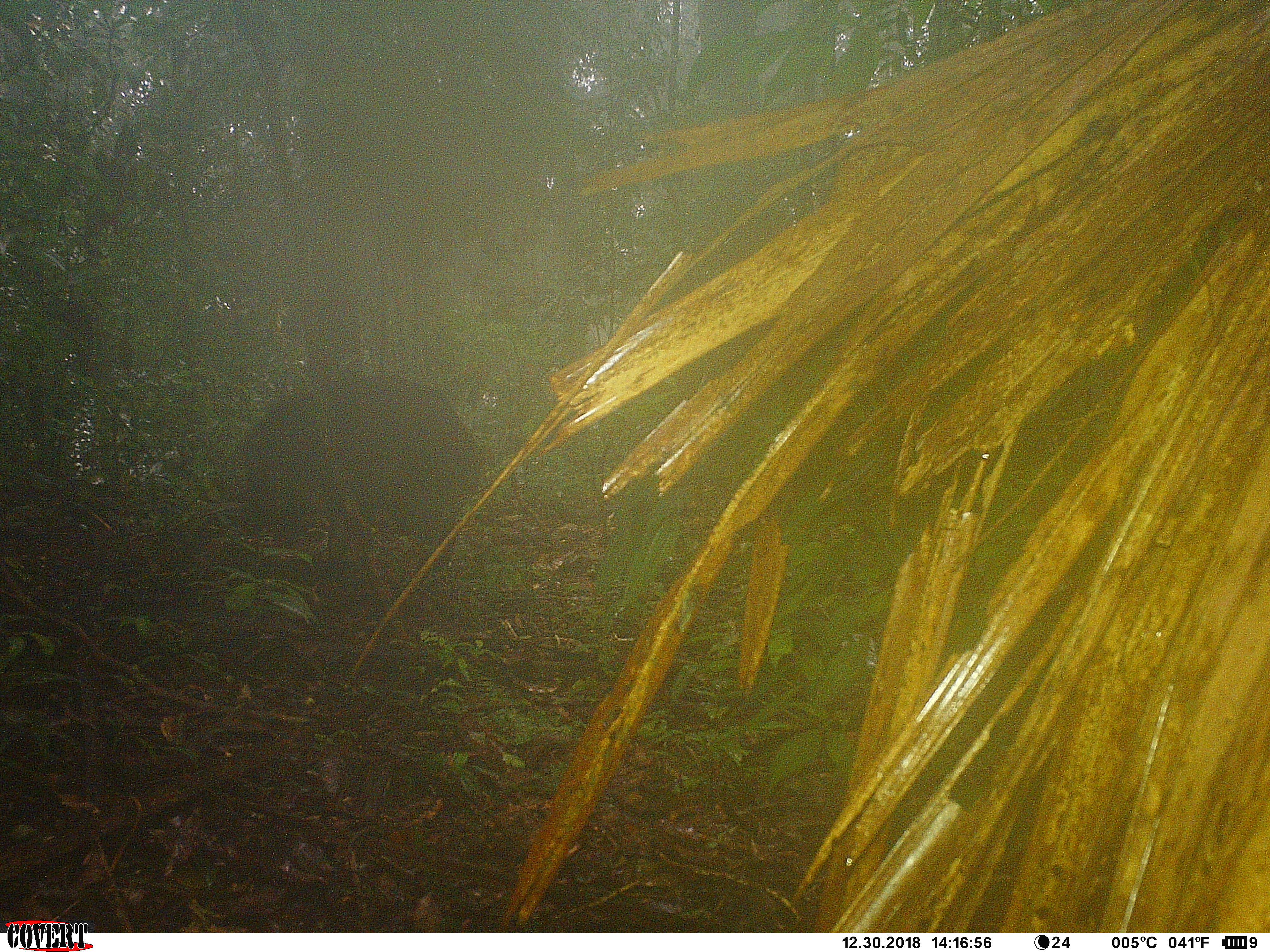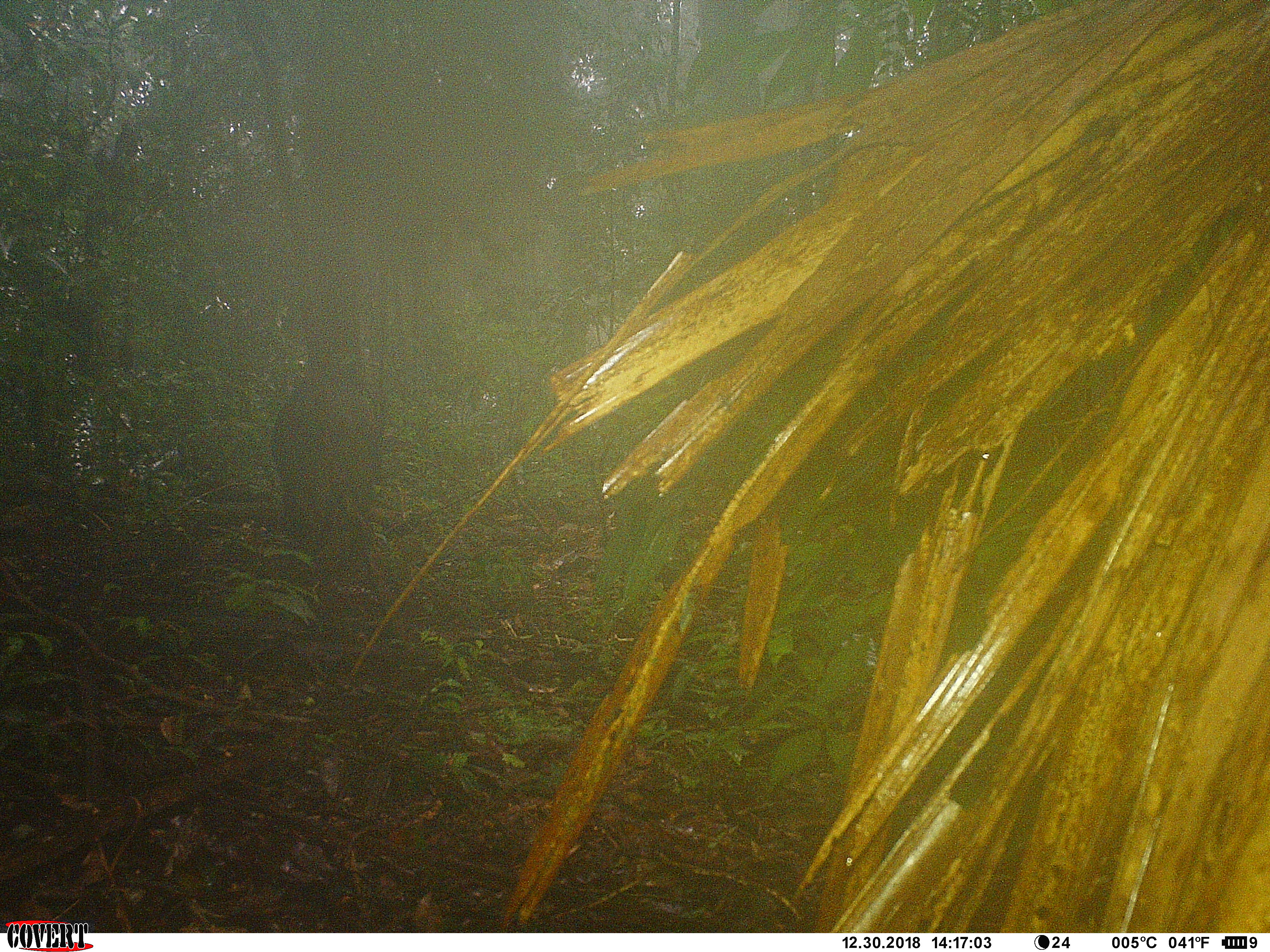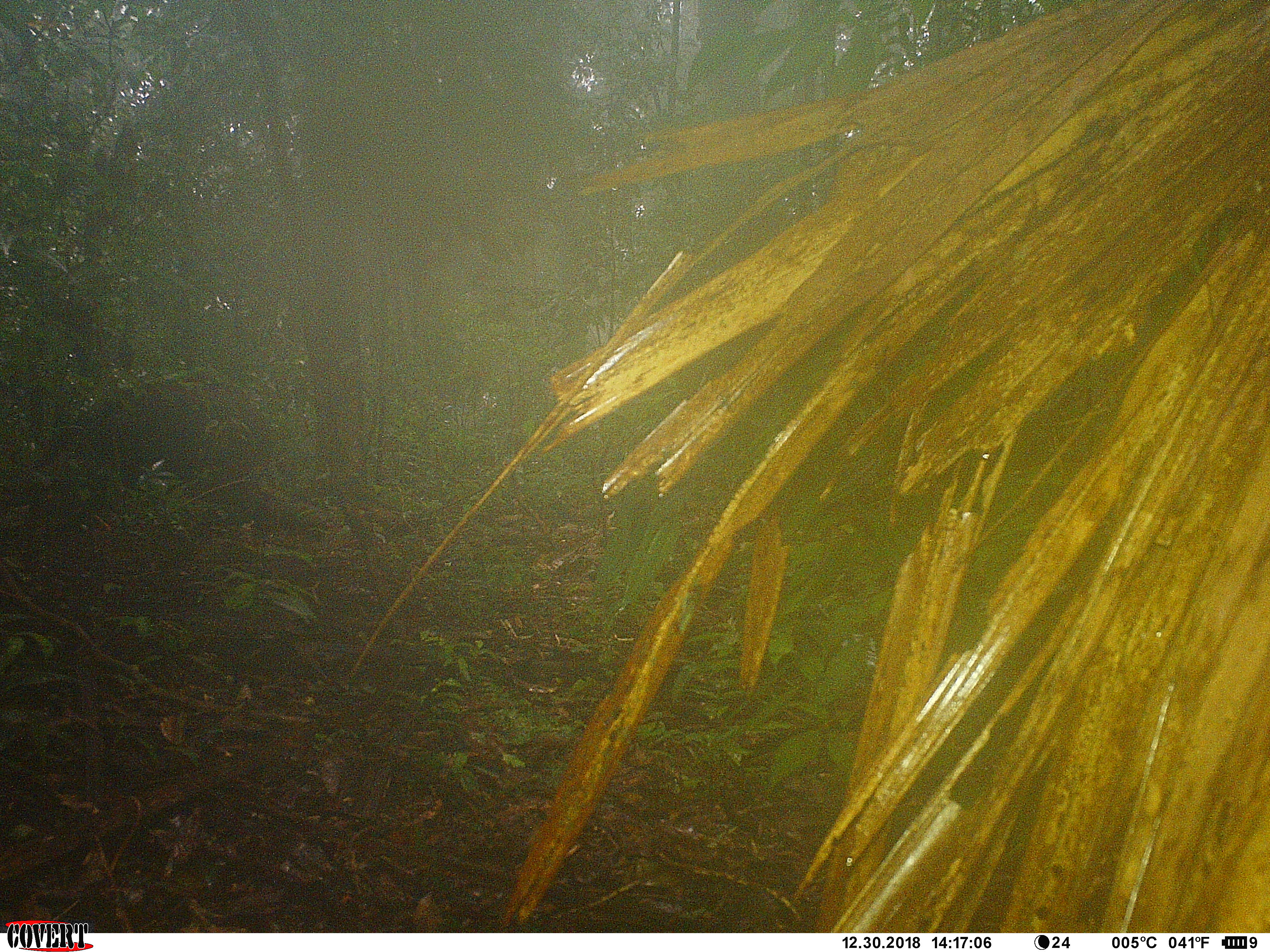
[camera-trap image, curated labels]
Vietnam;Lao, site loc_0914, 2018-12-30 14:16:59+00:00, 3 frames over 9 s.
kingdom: Animalia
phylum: Chordata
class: Mammalia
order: Artiodactyla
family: Suidae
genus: Sus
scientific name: Sus scrofa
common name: eurasian wild pig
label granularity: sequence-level